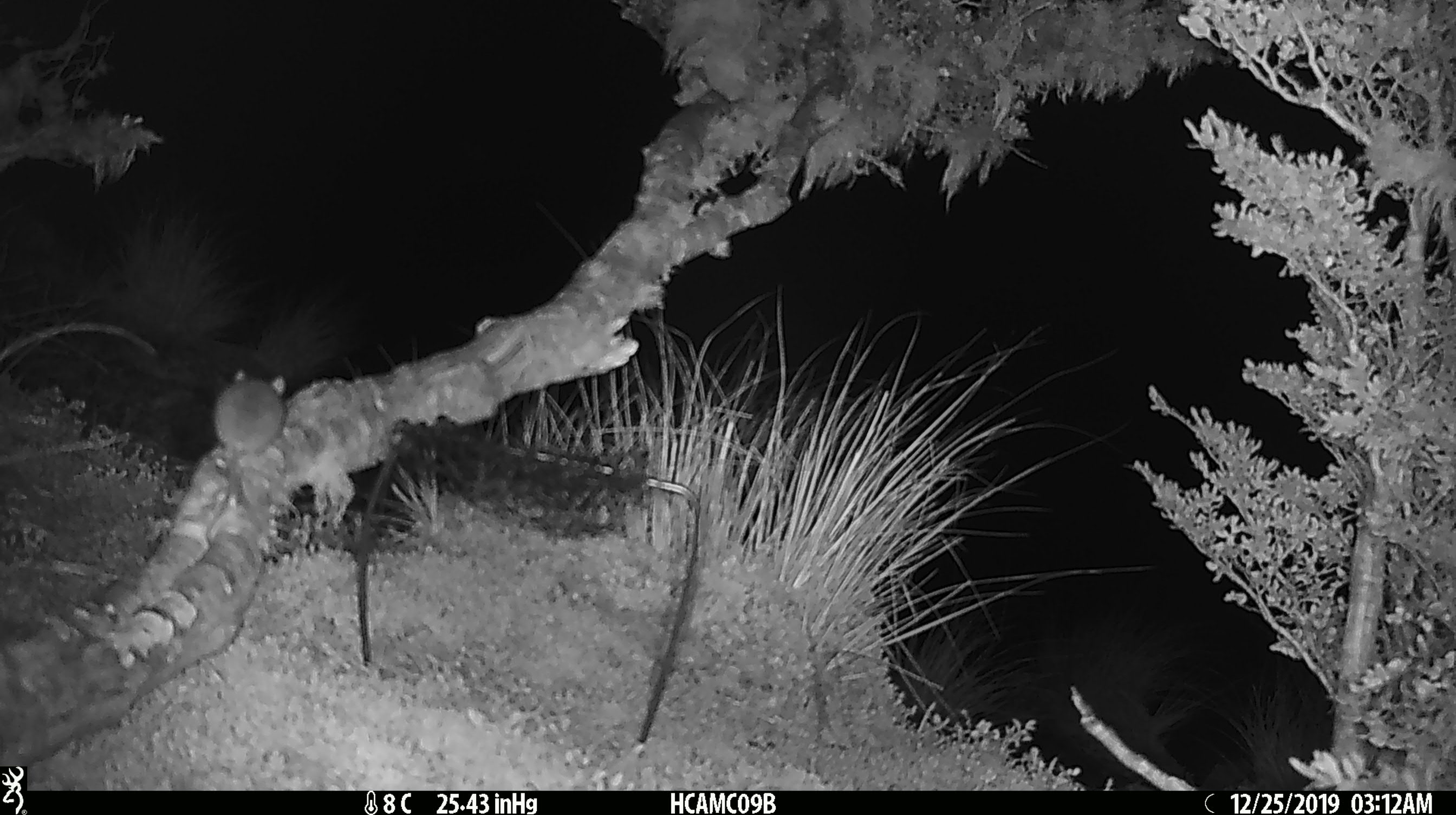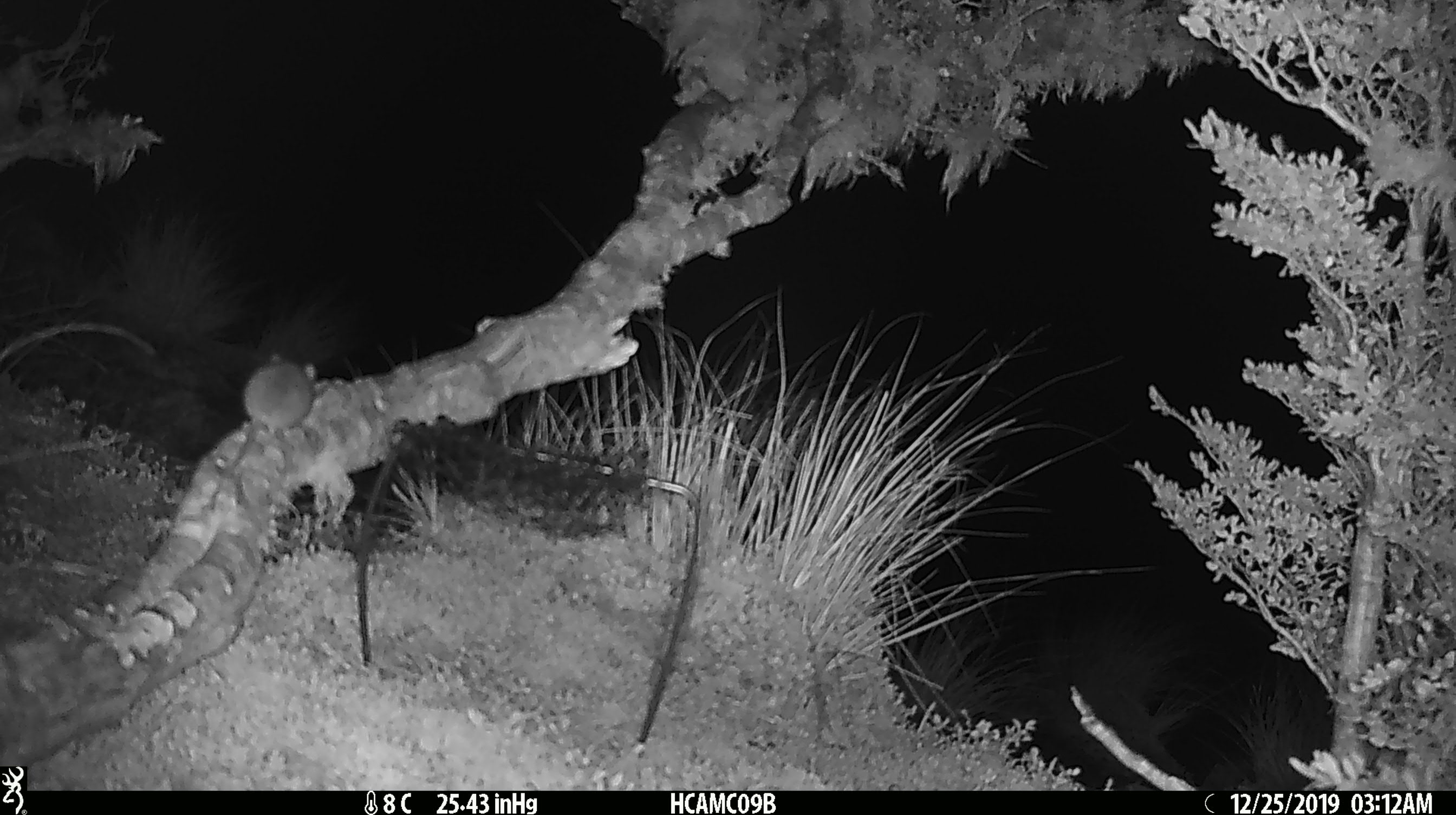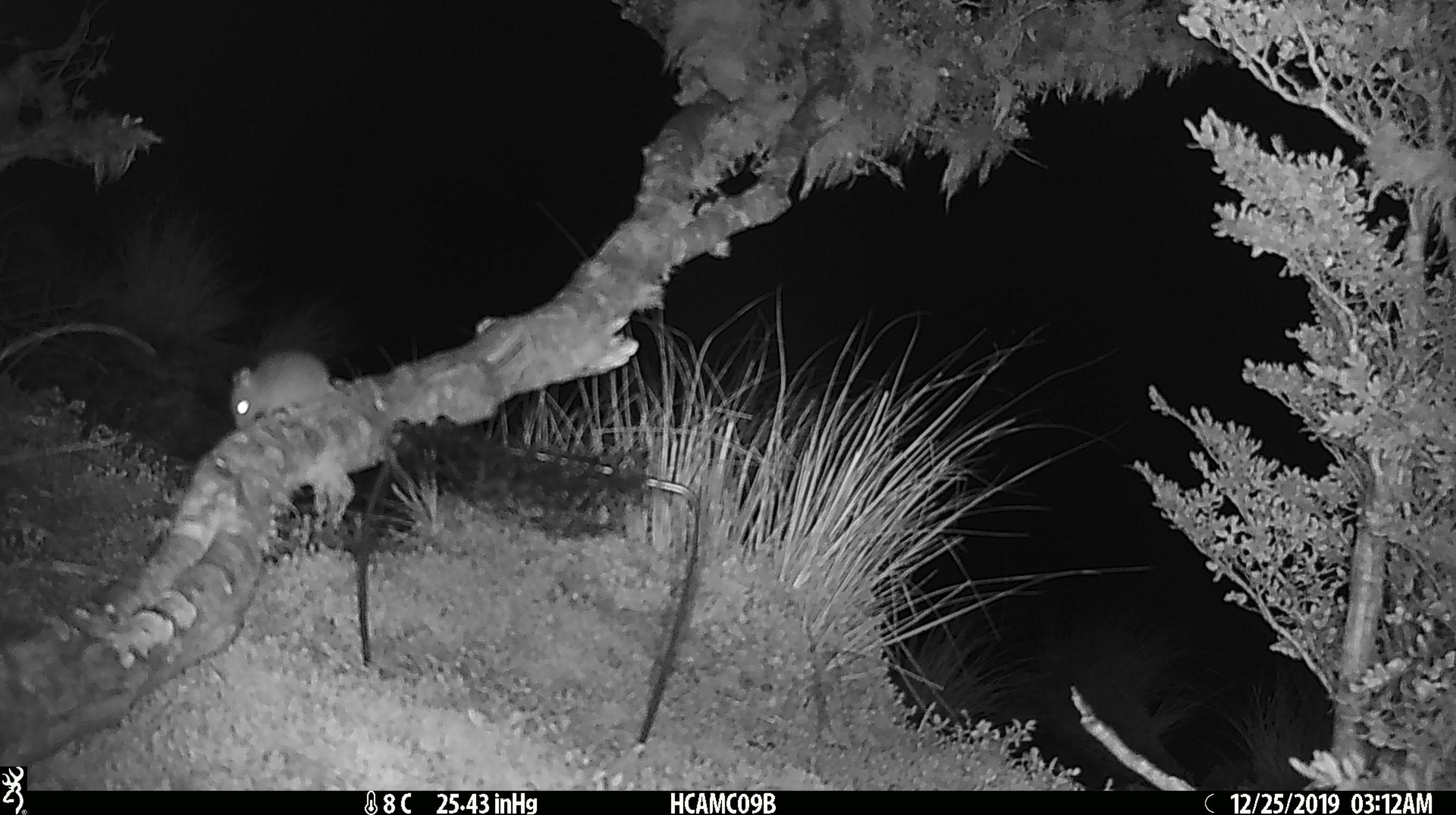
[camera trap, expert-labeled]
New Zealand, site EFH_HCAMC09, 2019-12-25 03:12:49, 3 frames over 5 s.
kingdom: Animalia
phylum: Chordata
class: Mammalia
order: Rodentia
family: Muridae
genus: Mus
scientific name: Mus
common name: mouse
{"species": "mouse (Mus)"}